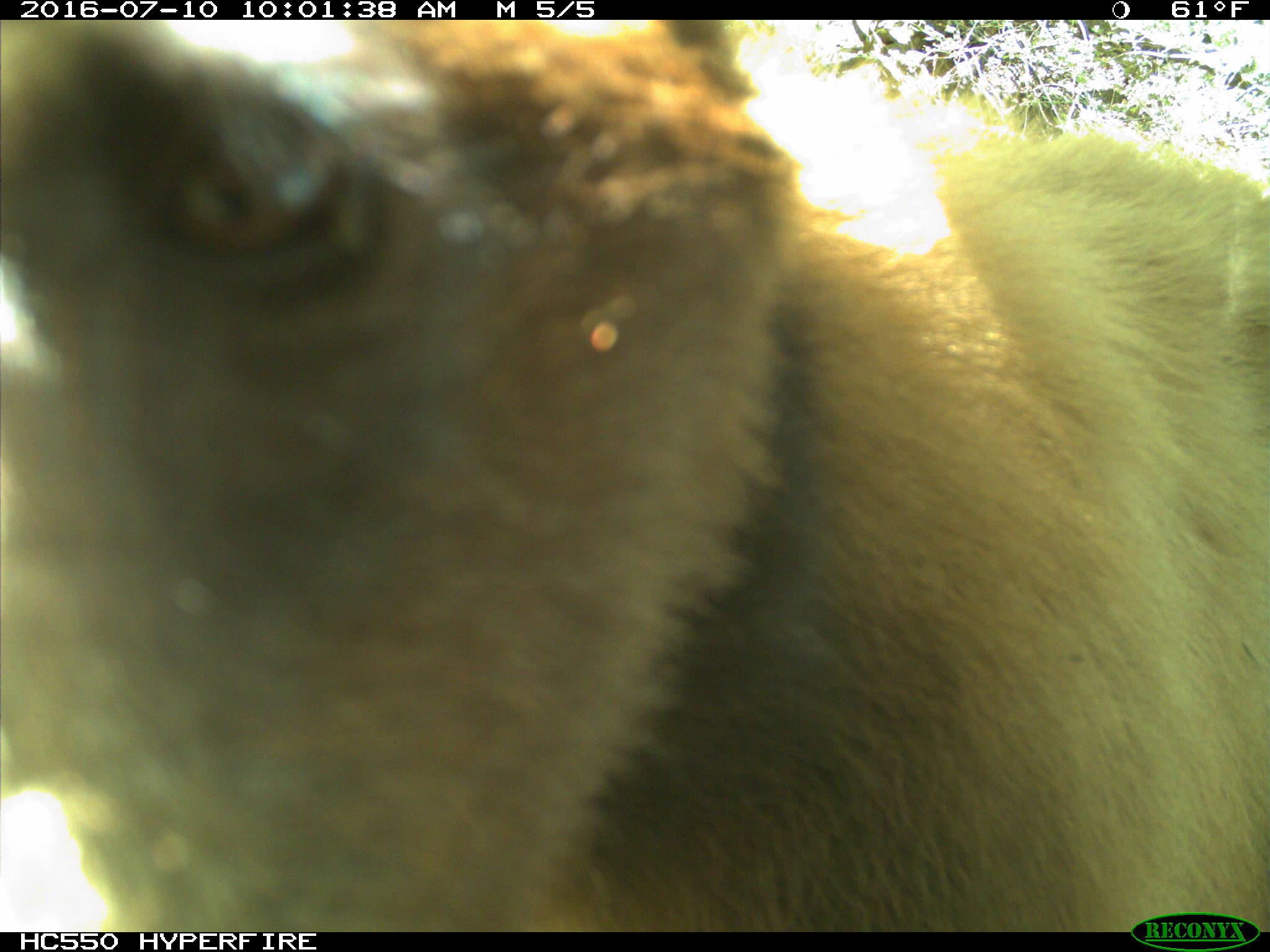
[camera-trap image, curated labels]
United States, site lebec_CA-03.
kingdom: Animalia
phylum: Chordata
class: Mammalia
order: Carnivora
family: Ursidae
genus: Ursus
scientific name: Ursus americanus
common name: american black bear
Ursus americanus (american black bear).